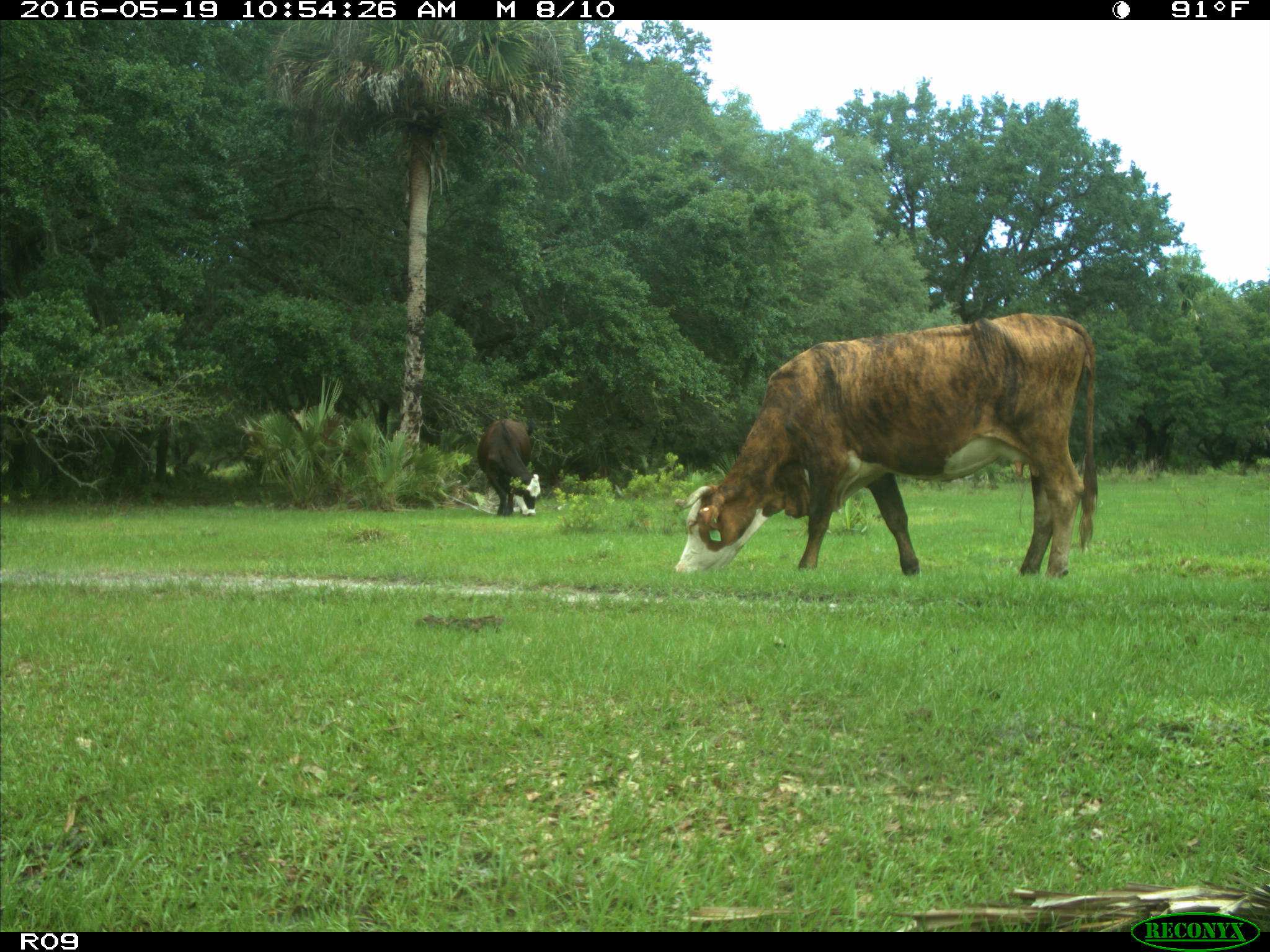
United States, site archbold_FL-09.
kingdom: Animalia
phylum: Chordata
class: Mammalia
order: Artiodactyla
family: Bovidae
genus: Bos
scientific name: Bos taurus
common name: domestic cow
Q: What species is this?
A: Bos taurus (domestic cow).